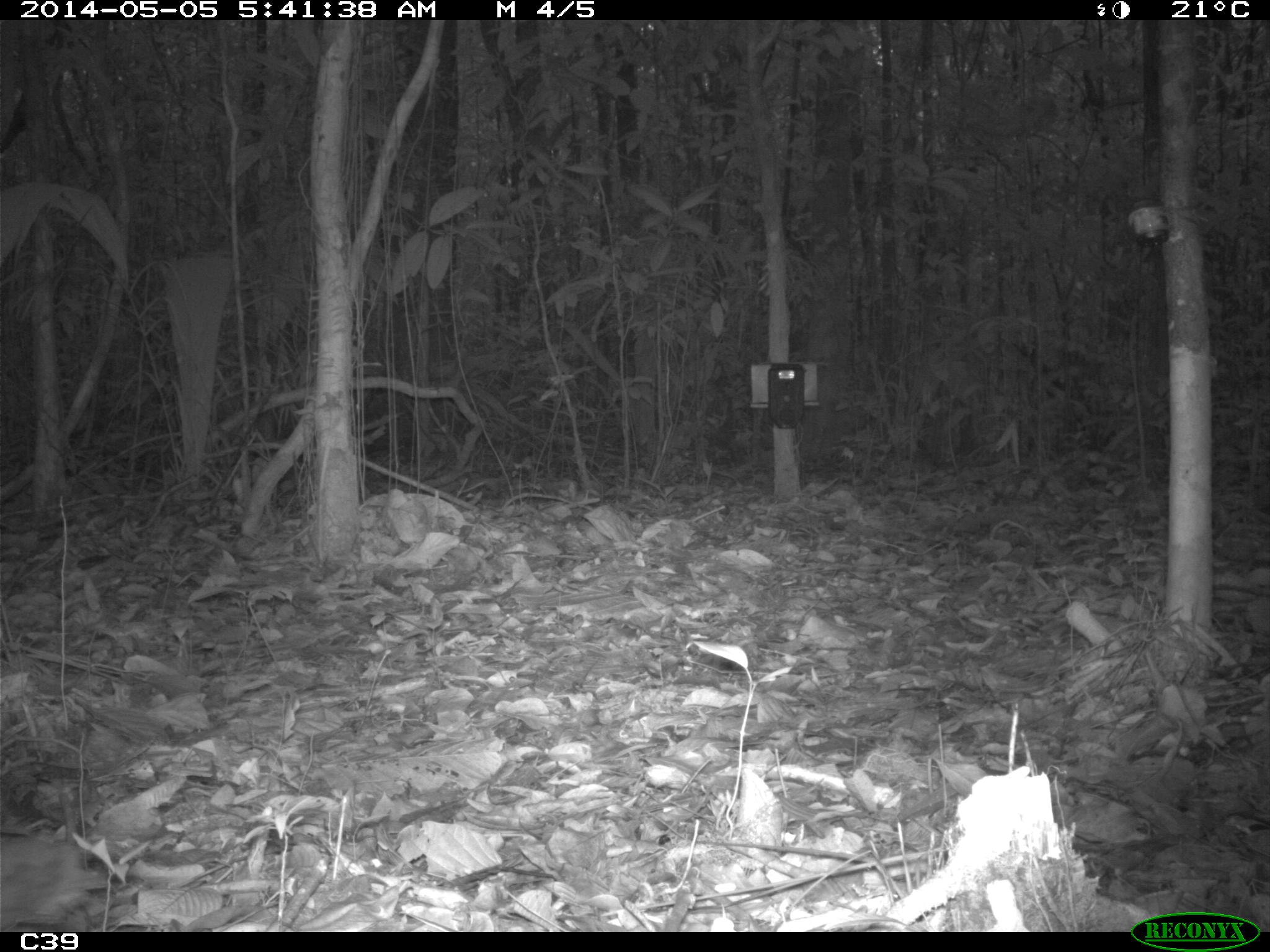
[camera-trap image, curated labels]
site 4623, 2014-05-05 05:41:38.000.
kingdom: Animalia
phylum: Chordata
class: Aves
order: Columbiformes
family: Columbidae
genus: Leptotila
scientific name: Leptotila rufaxilla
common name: gray-fronted dove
Leptotila rufaxilla (gray-fronted dove), count 1, age adult.